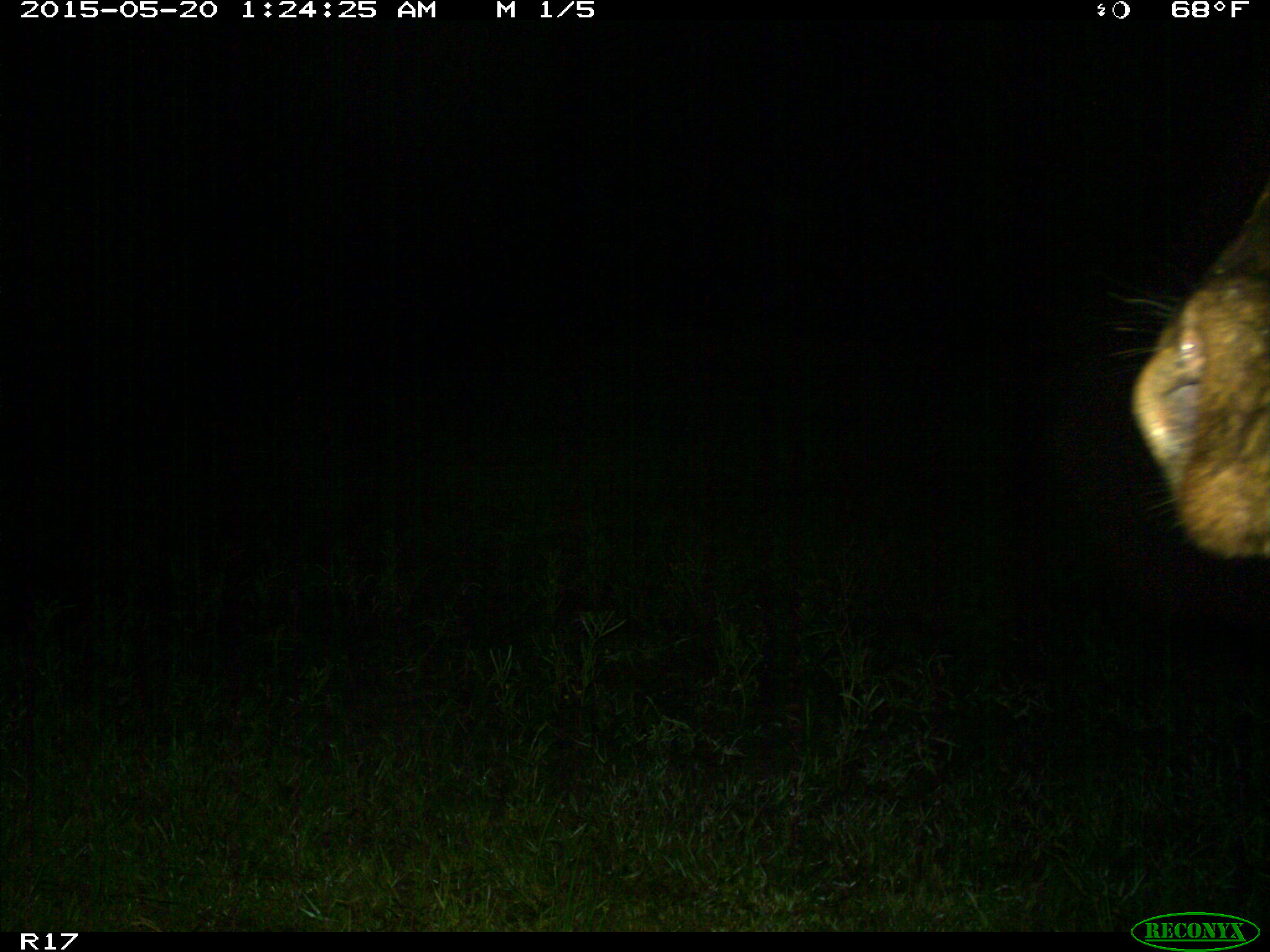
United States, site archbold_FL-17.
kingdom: Animalia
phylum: Chordata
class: Mammalia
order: Artiodactyla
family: Bovidae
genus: Bos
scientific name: Bos taurus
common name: domestic cow